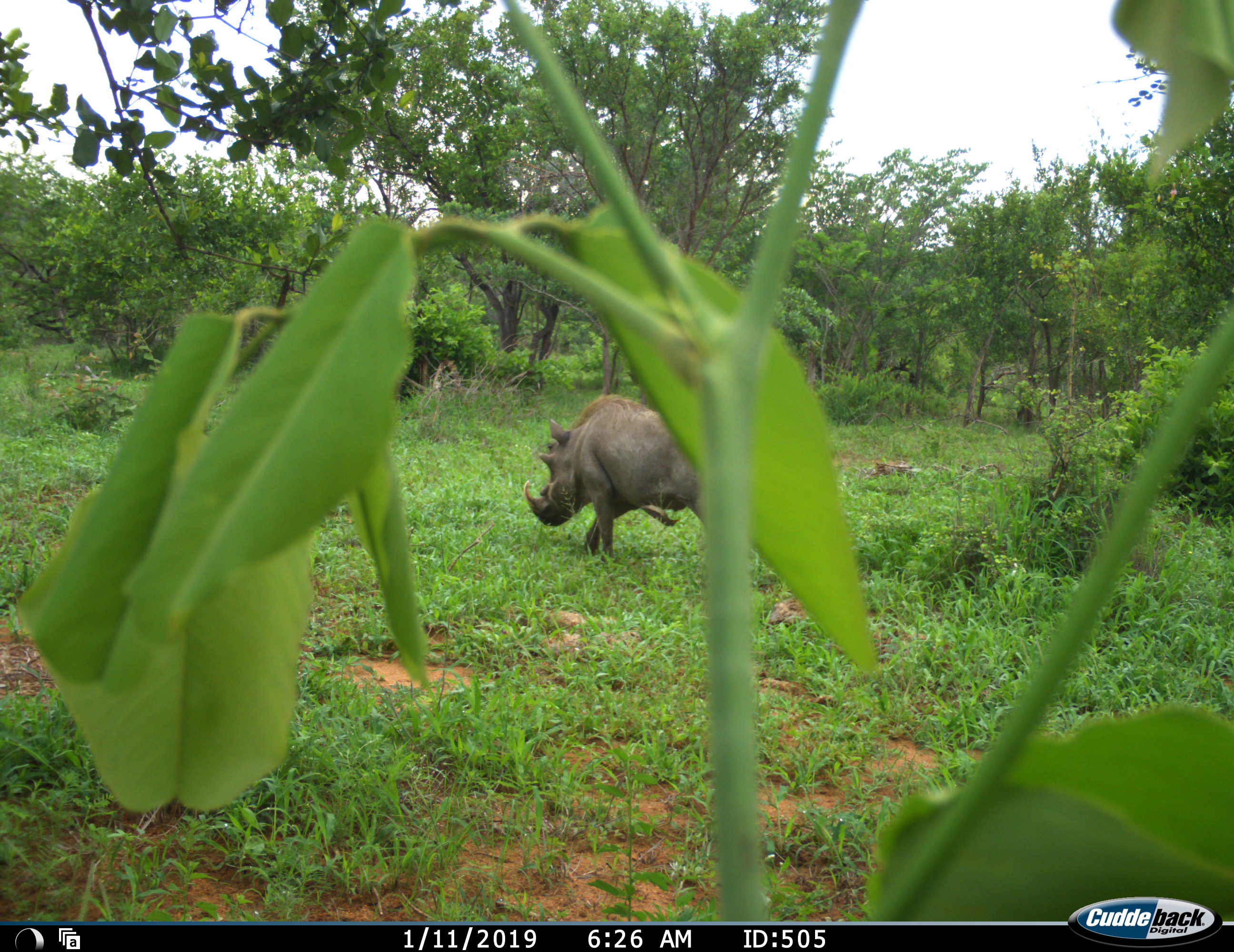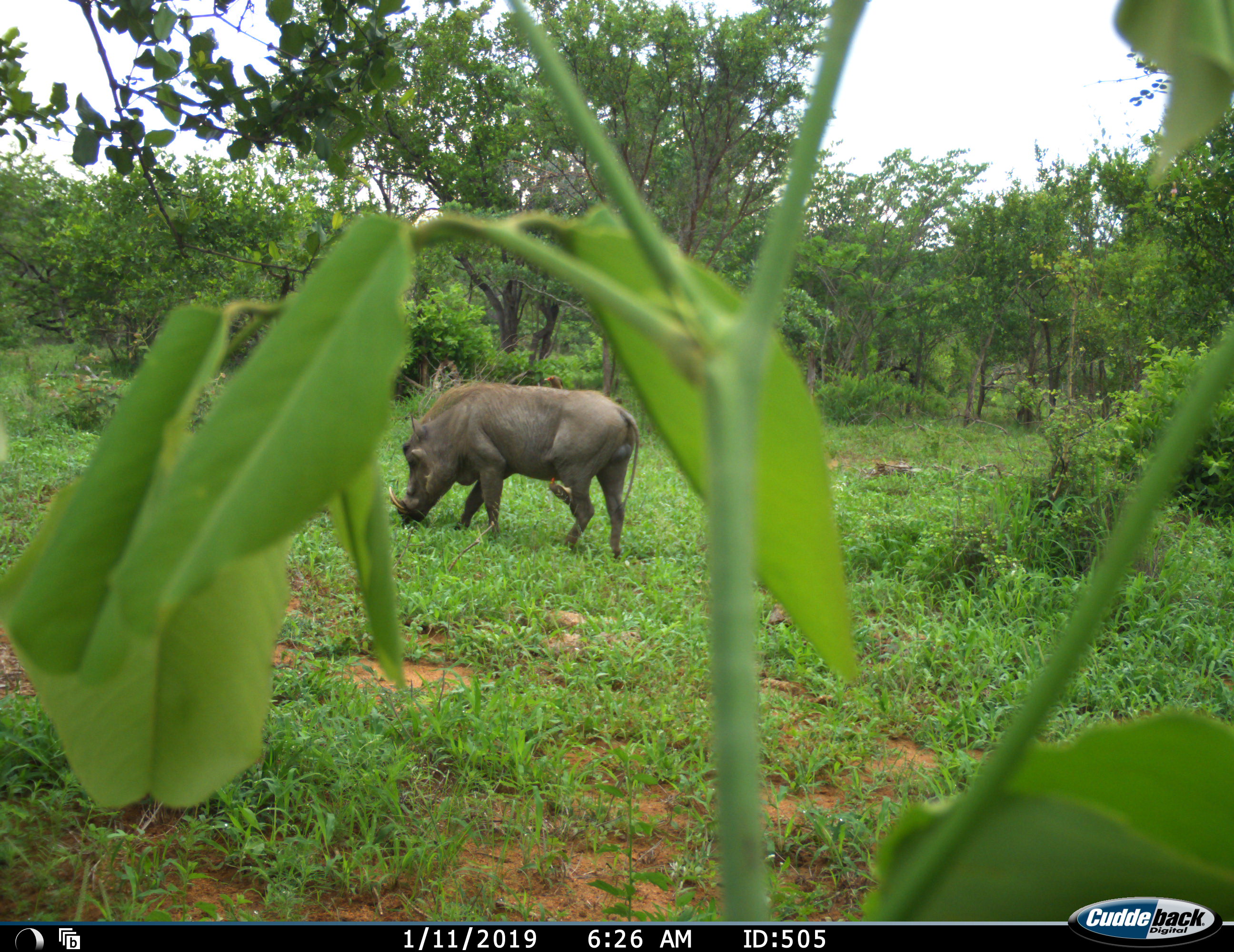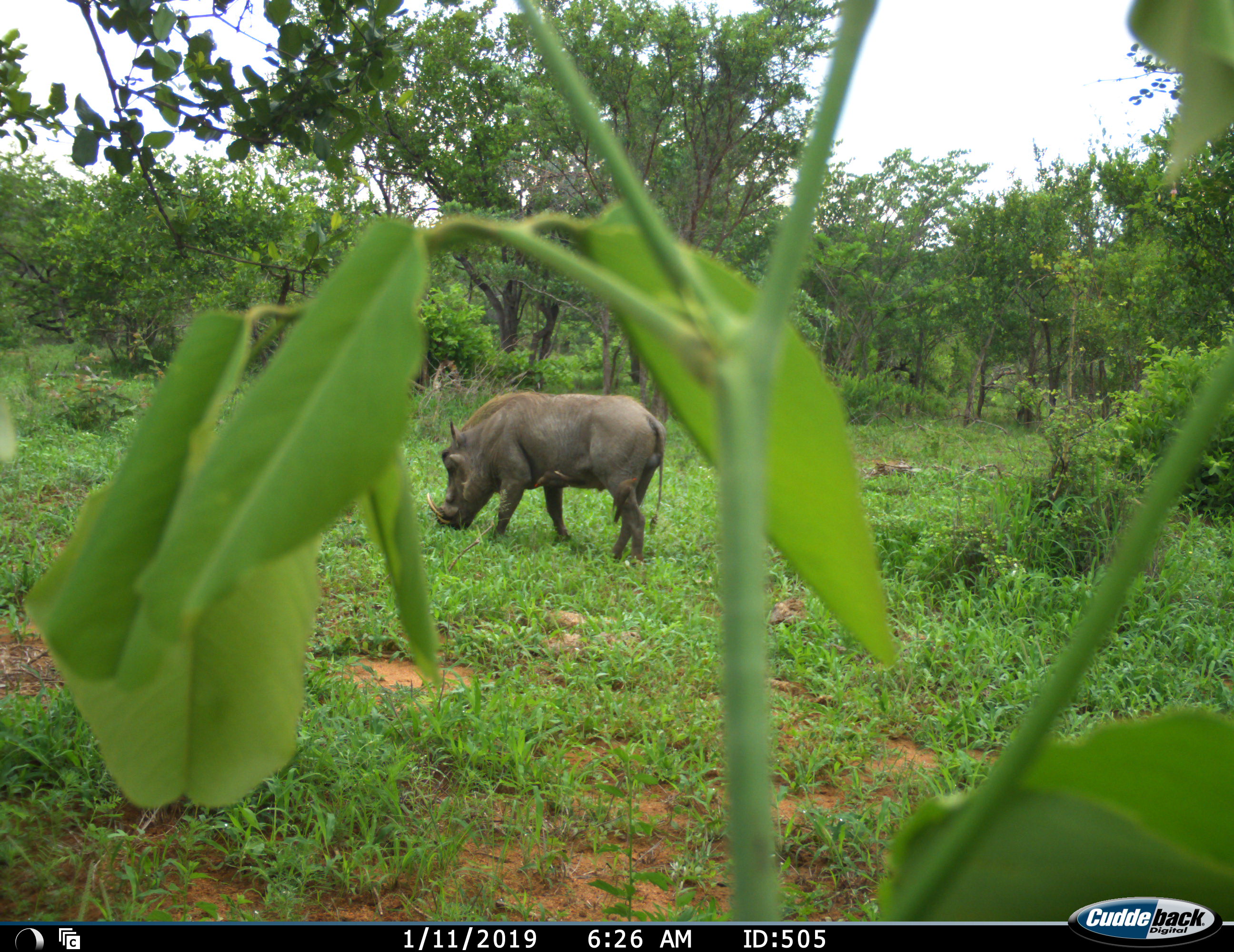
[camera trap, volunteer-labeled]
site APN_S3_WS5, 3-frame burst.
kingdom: Animalia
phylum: Chordata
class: Mammalia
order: Artiodactyla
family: Suidae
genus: Phacochoerus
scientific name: Phacochoerus africanus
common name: warthog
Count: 1.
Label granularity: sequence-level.